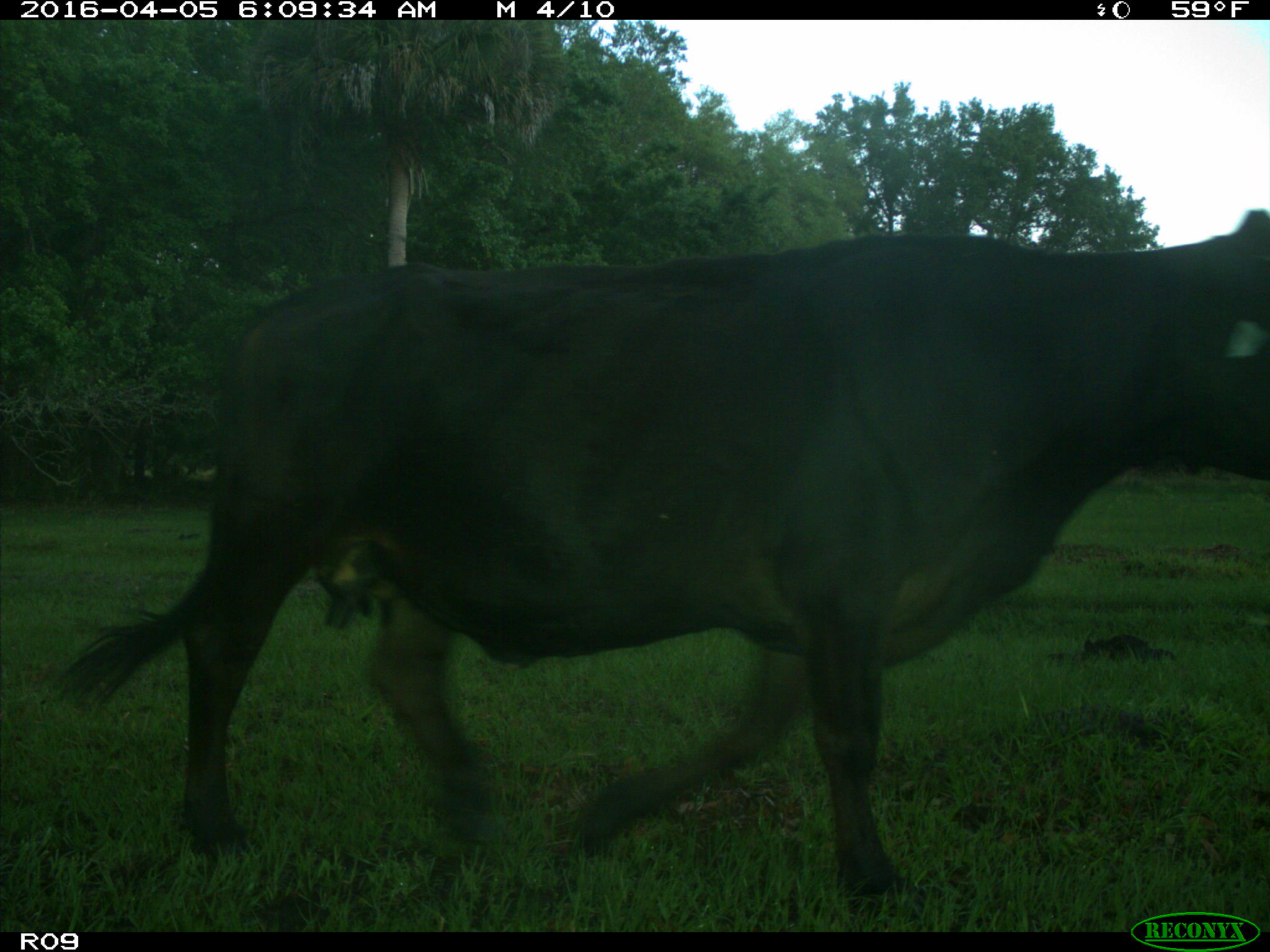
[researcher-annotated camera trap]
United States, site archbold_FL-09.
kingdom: Animalia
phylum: Chordata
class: Mammalia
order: Artiodactyla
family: Bovidae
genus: Bos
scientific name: Bos taurus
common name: domestic cow